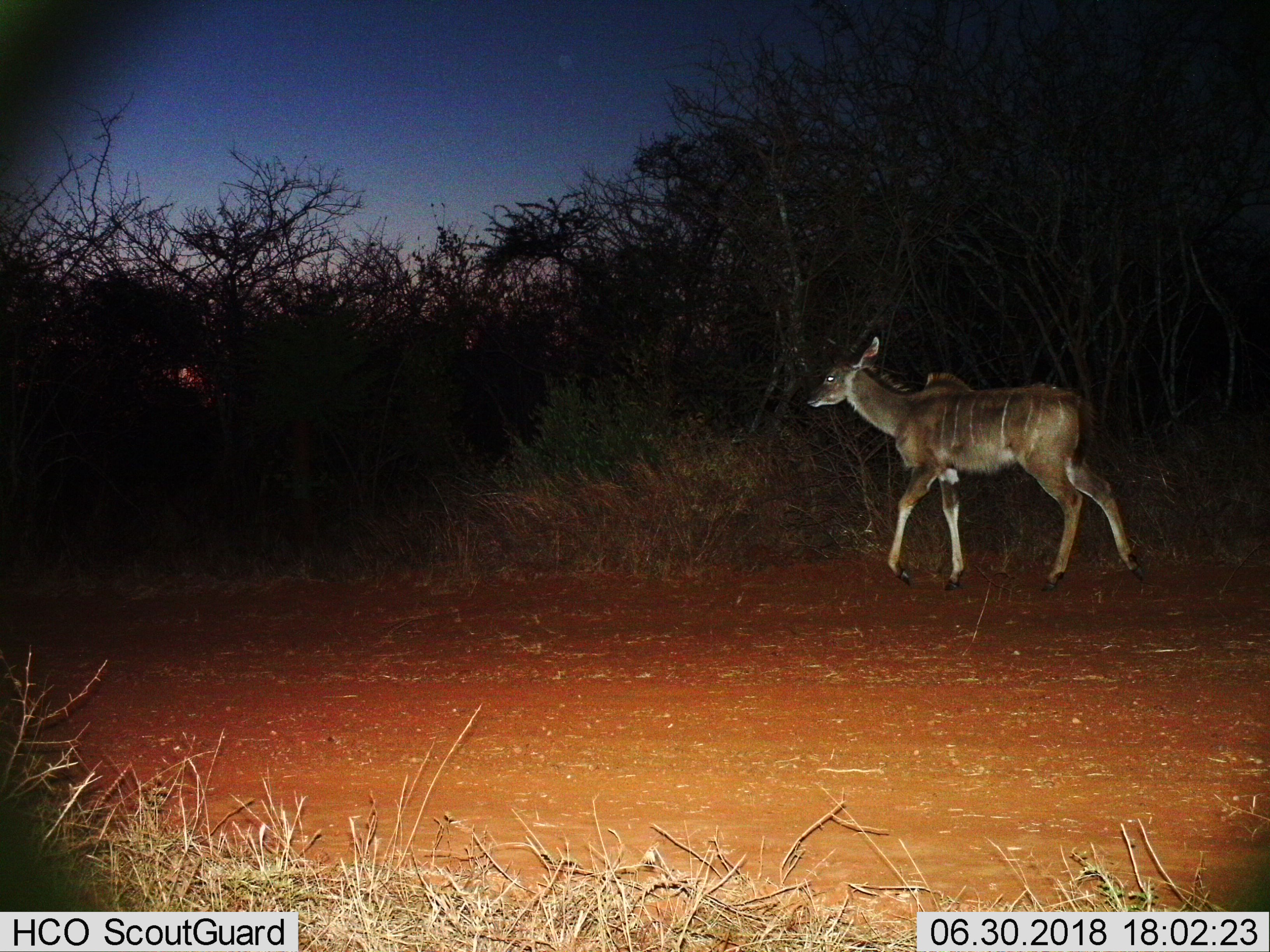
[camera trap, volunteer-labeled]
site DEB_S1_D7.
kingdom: Animalia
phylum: Chordata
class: Mammalia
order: Artiodactyla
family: Bovidae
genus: Tragelaphus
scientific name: Tragelaphus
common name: kudu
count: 1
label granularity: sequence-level